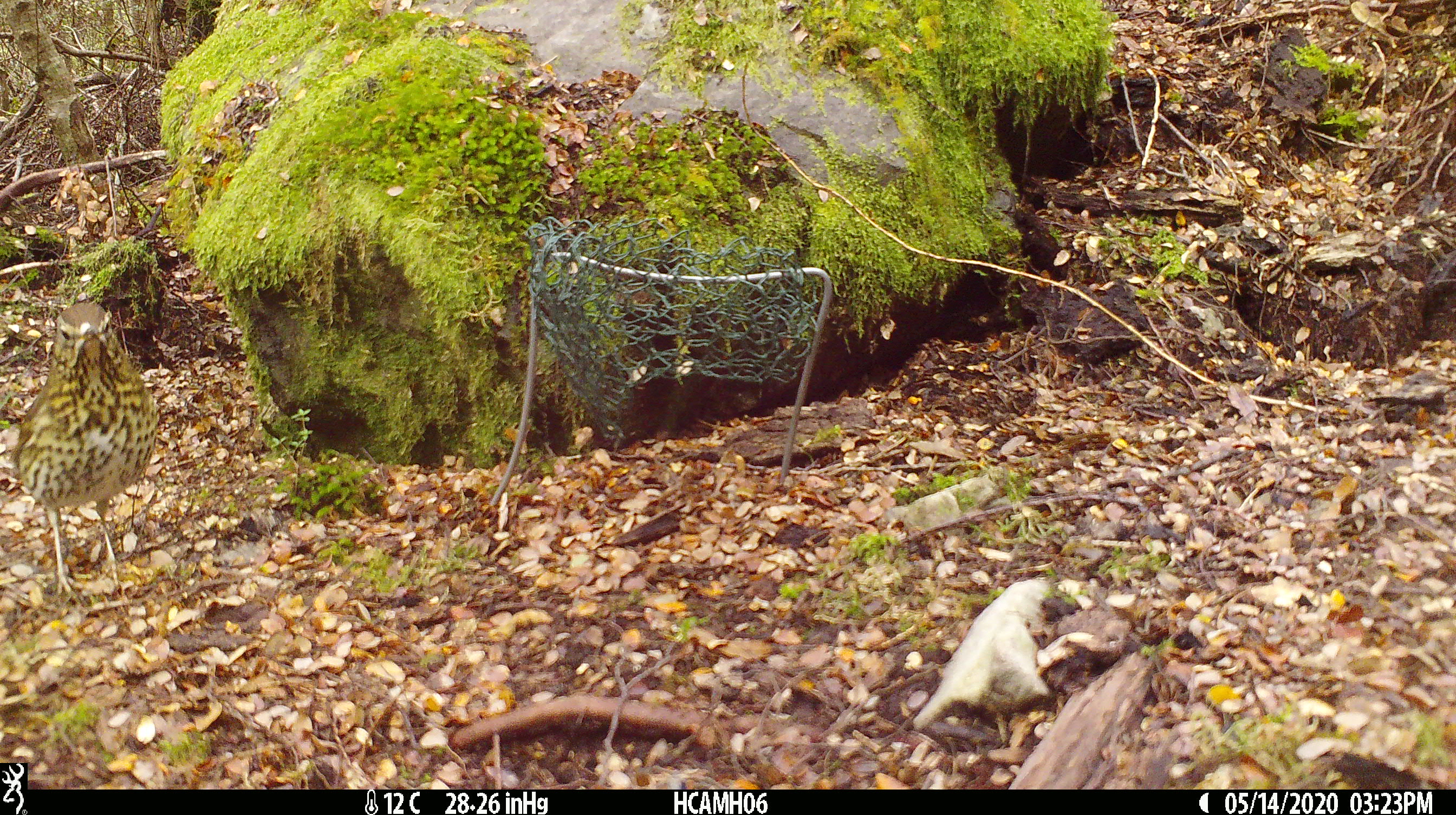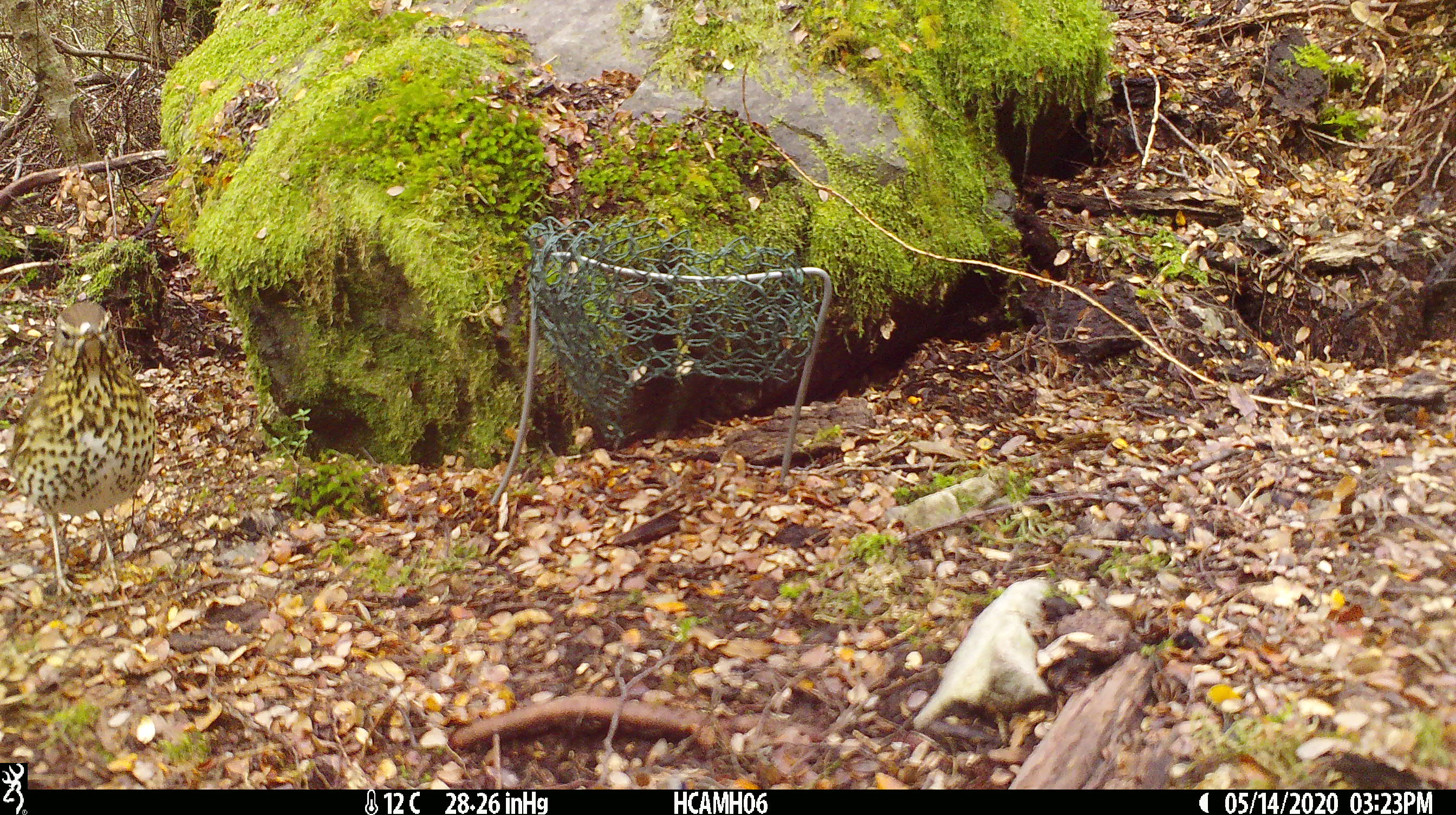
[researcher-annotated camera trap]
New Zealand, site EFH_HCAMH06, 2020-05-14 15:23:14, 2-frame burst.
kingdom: Animalia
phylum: Chordata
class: Aves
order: Passeriformes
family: Turdidae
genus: Turdus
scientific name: Turdus philomelos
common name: song thrush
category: thrush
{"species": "thrush (song thrush) (Turdus philomelos)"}